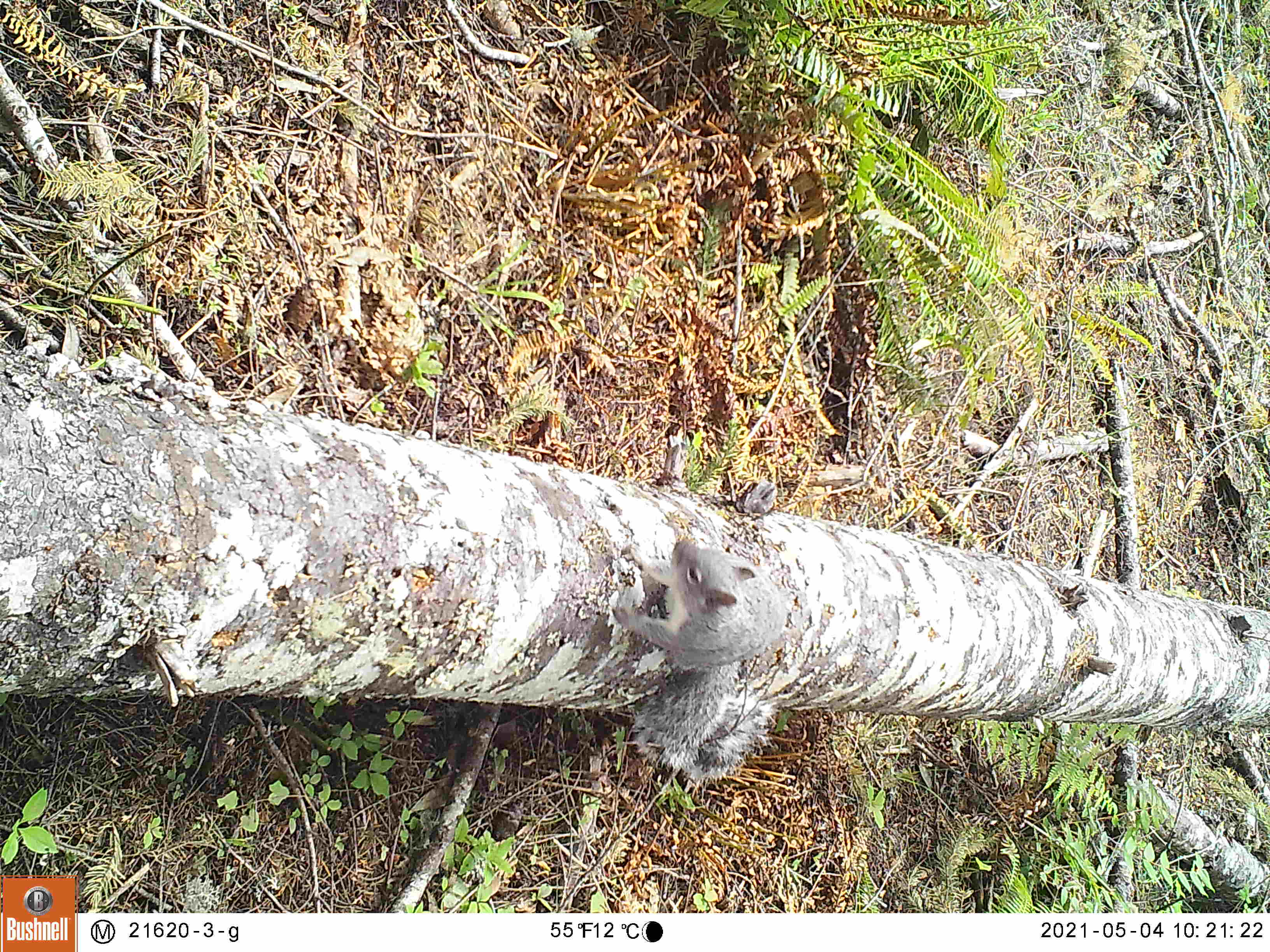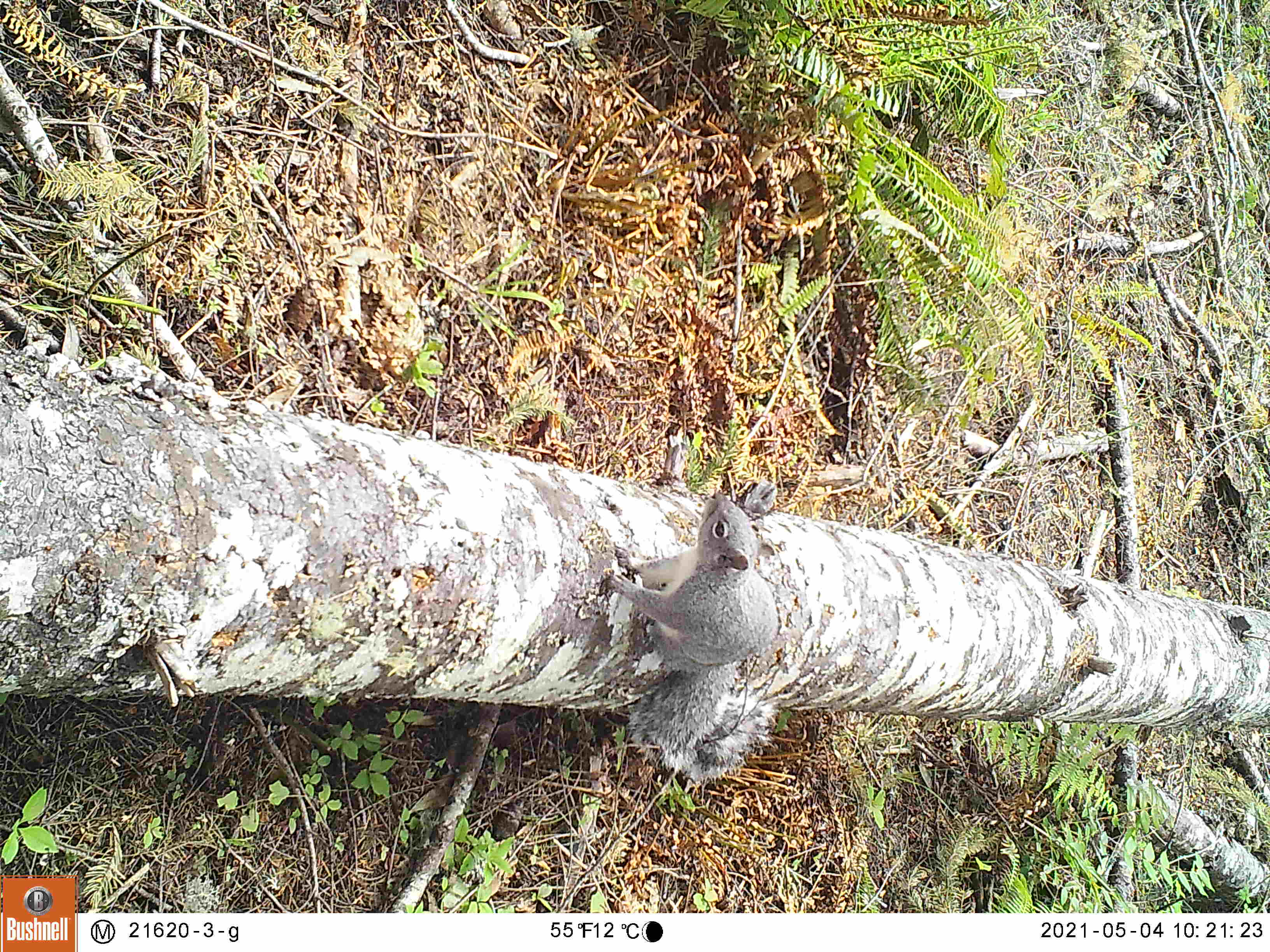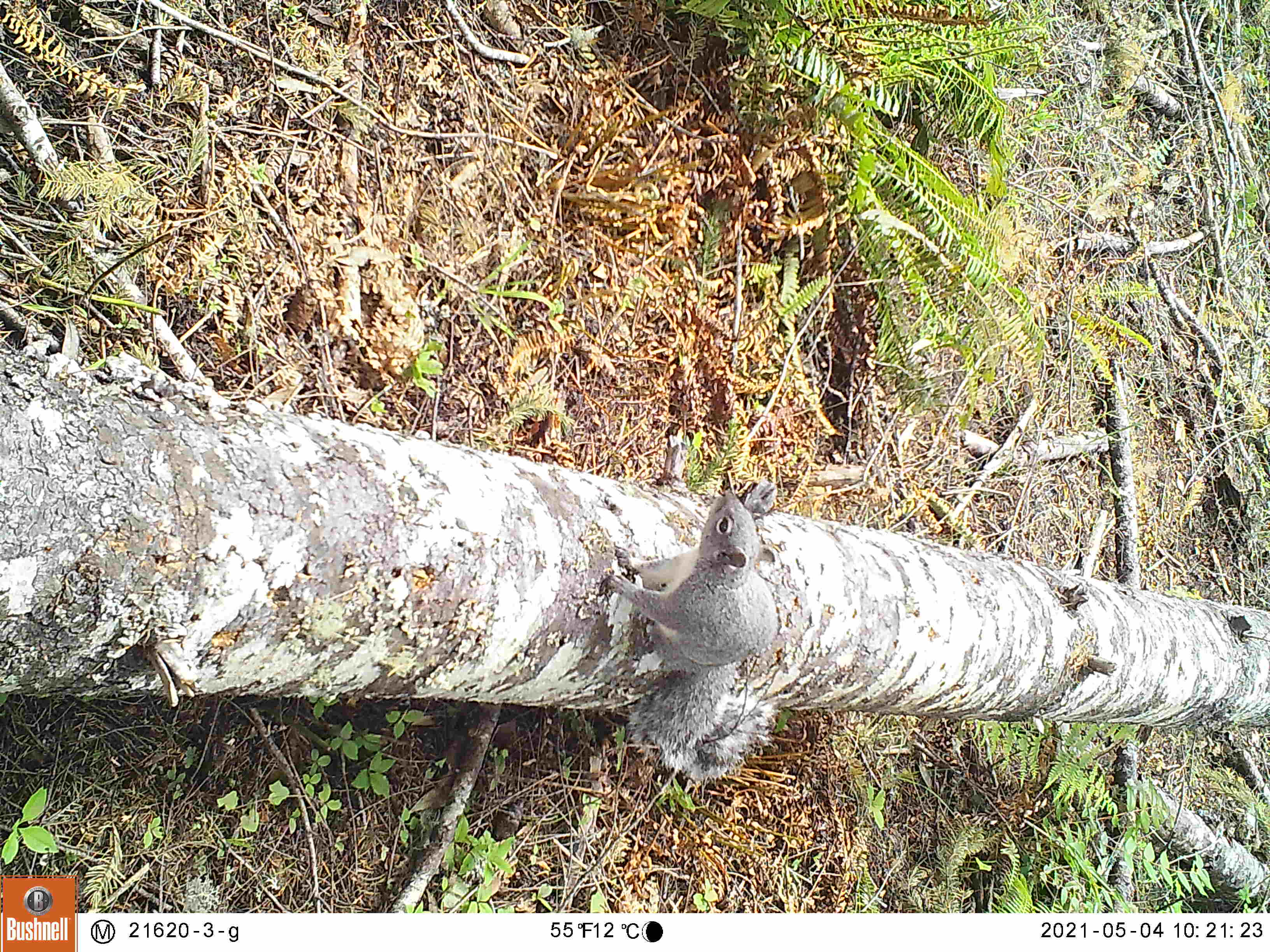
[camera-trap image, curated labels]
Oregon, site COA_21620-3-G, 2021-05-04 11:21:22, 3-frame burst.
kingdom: Animalia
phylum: Chordata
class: Mammalia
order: Rodentia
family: Sciuridae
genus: Sciurus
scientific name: Sciurus griseus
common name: western gray squirrel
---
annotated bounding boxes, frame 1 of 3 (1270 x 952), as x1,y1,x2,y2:
western gray squirrel: 583,517,787,804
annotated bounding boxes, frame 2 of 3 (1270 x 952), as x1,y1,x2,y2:
western gray squirrel: 591,481,798,800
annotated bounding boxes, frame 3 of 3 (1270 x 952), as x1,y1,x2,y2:
western gray squirrel: 582,467,787,816